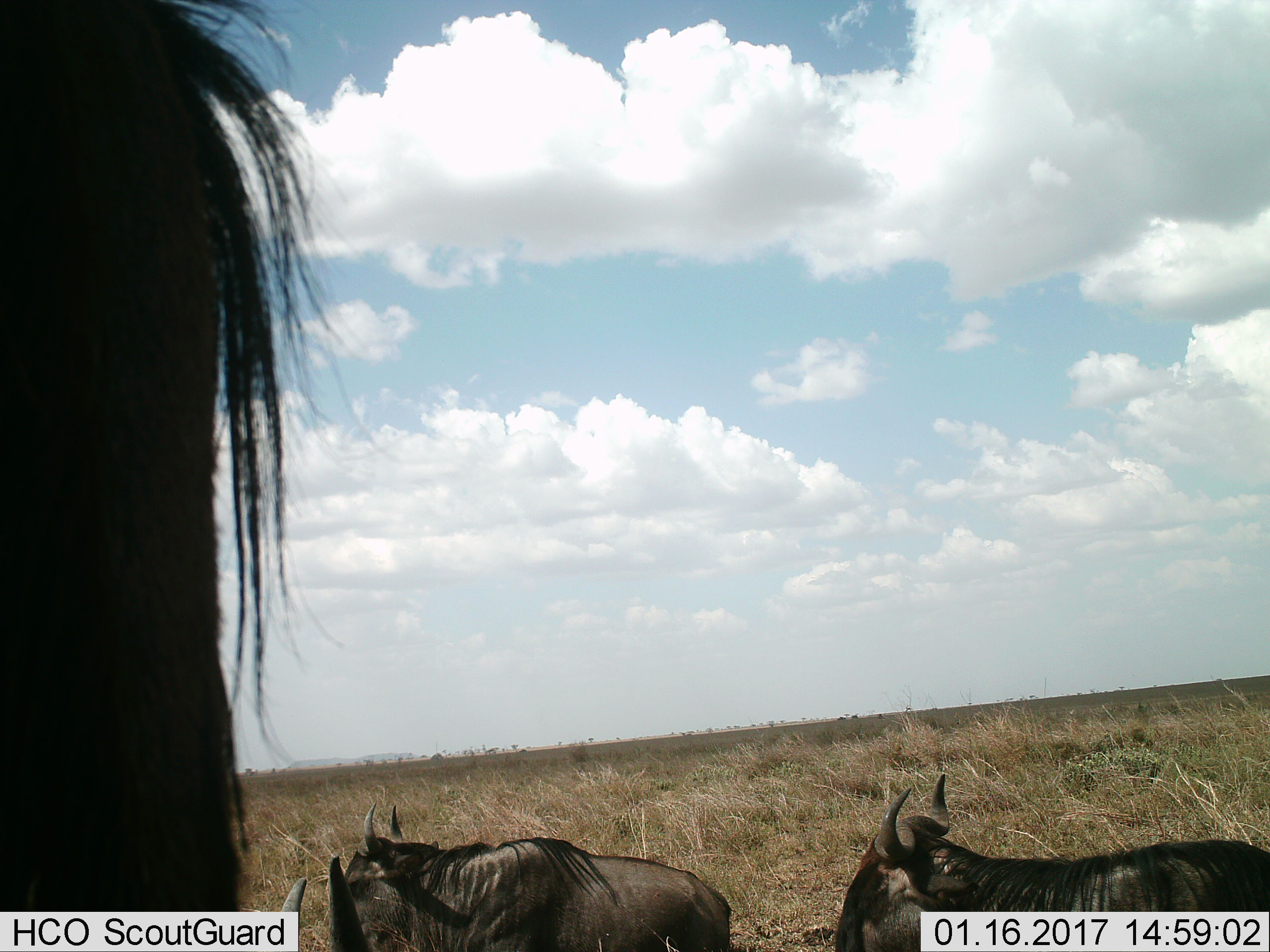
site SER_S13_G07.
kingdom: Animalia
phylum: Chordata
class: Mammalia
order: Artiodactyla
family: Bovidae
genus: Connochaetes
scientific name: Connochaetes taurinus taurinus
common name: blue wildebeest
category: wildebeestblue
Wildebeestblue (blue wildebeest) (Connochaetes taurinus taurinus), count 3. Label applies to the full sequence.